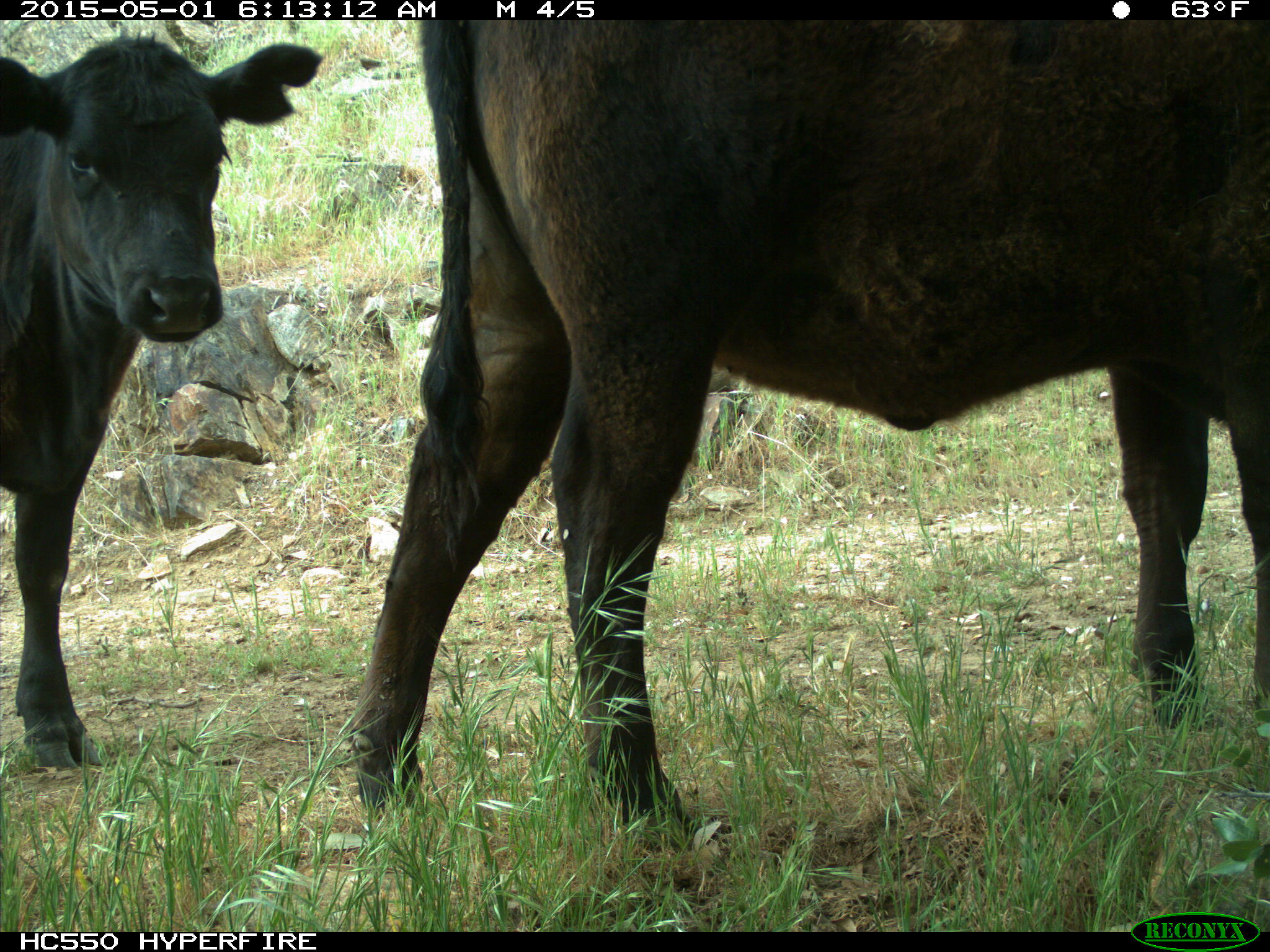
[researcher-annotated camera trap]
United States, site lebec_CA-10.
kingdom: Animalia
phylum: Chordata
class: Mammalia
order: Artiodactyla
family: Bovidae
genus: Bos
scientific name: Bos taurus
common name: domestic cow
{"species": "Bos taurus (domestic cow)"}